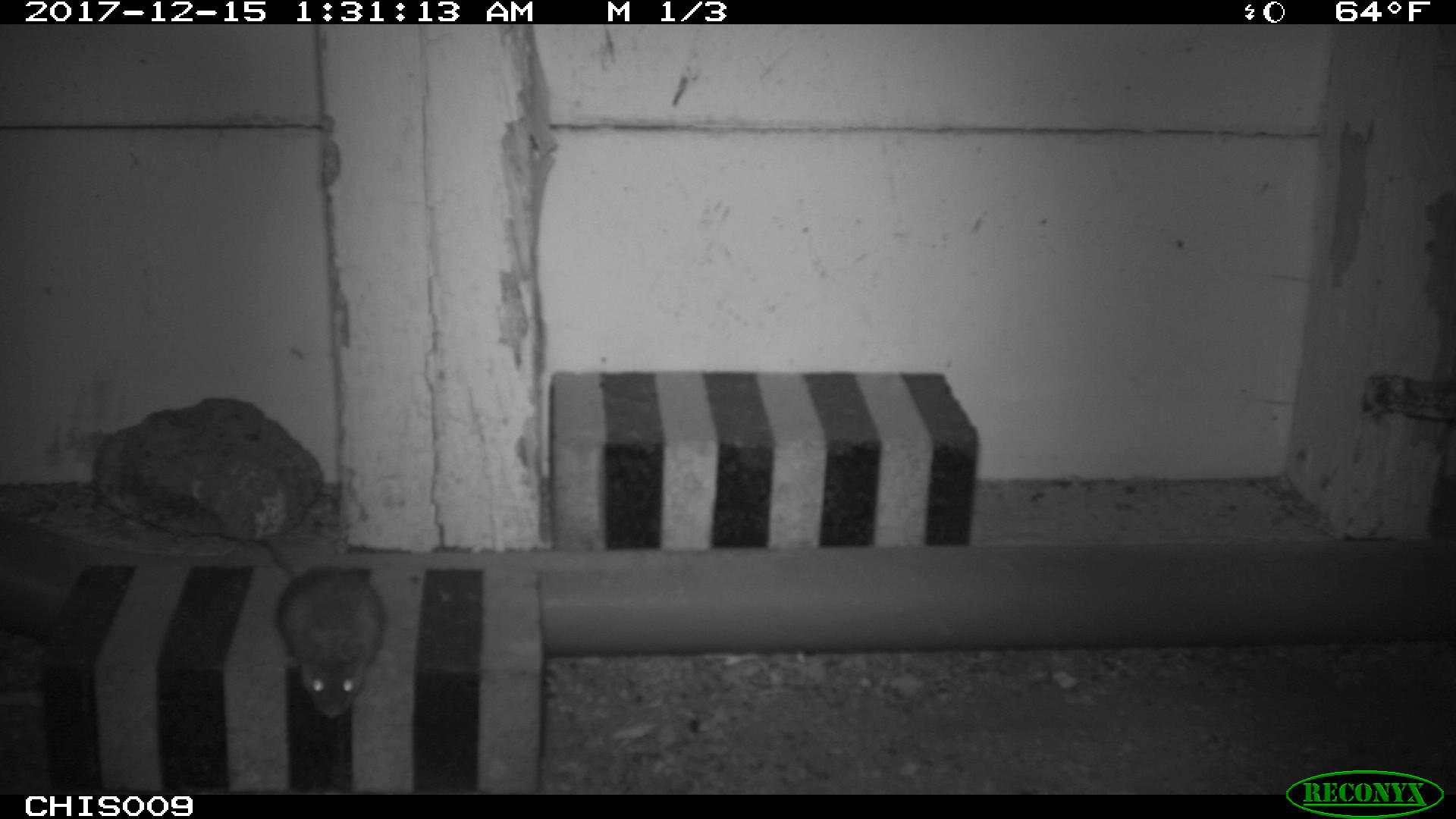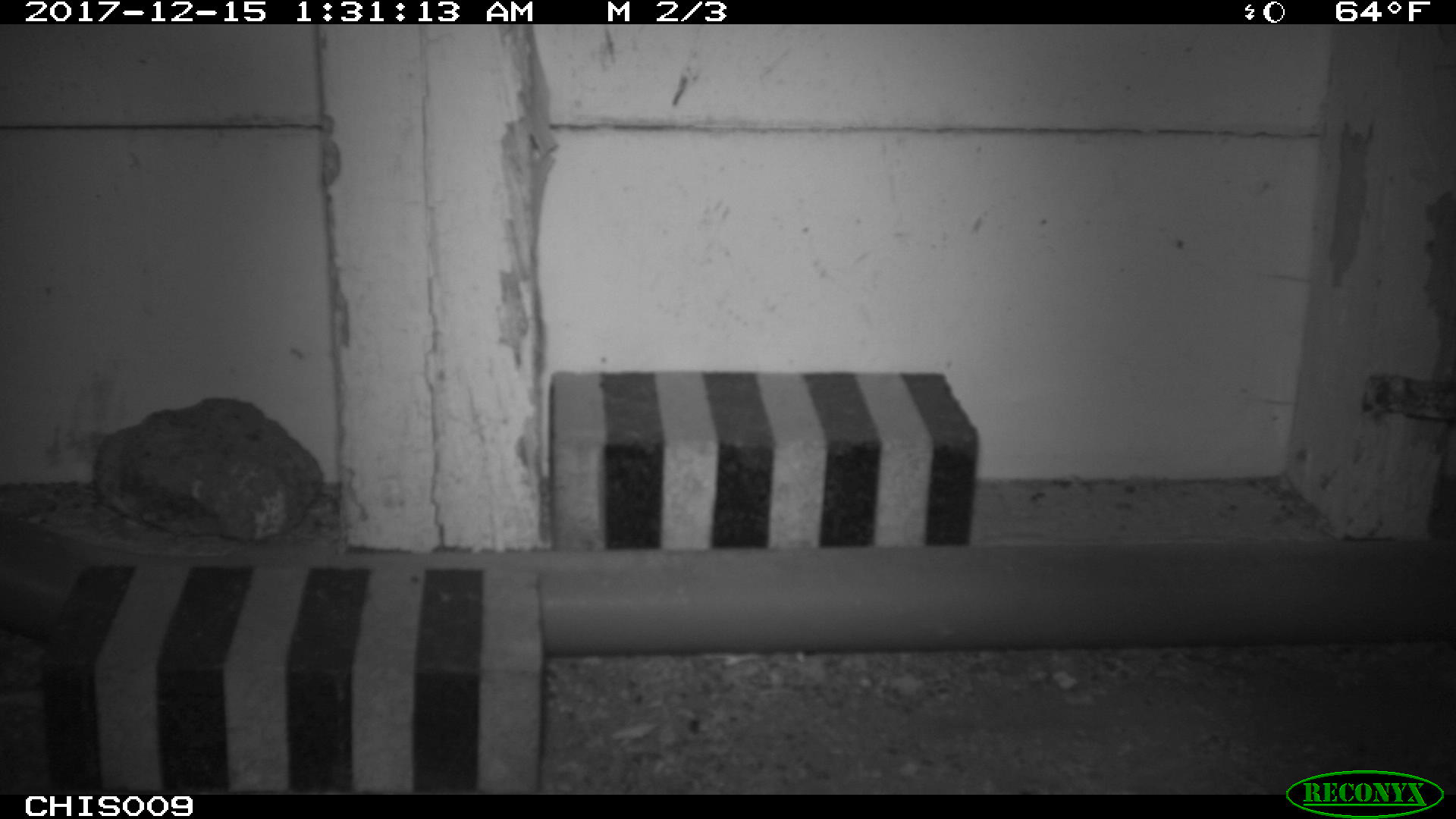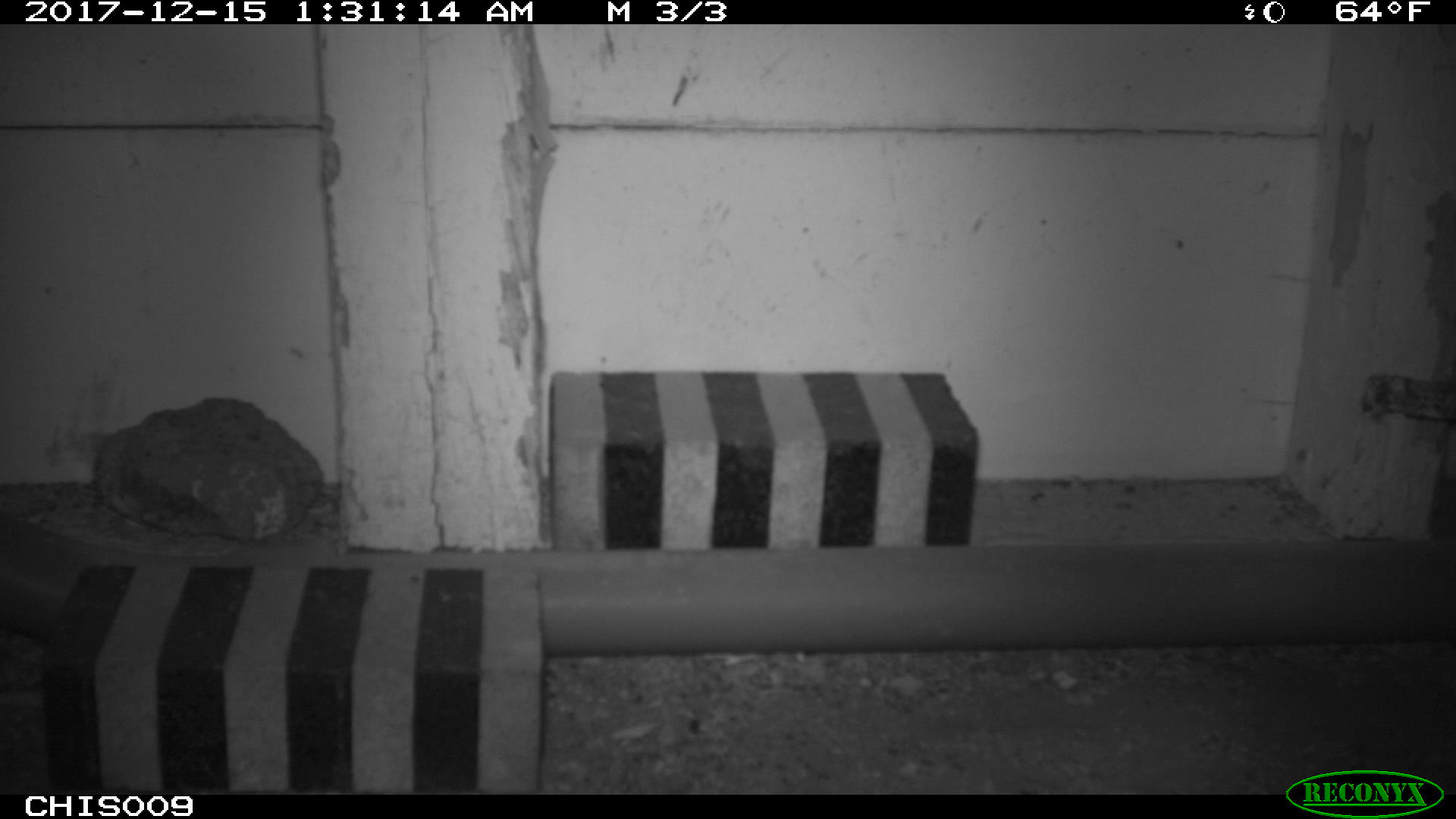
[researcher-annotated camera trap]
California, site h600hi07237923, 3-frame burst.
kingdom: Animalia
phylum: Chordata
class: Mammalia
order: Rodentia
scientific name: Rodentia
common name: rodent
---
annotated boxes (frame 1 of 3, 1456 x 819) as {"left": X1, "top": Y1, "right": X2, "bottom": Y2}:
rodent: {"left": 261, "top": 535, "right": 387, "bottom": 717}